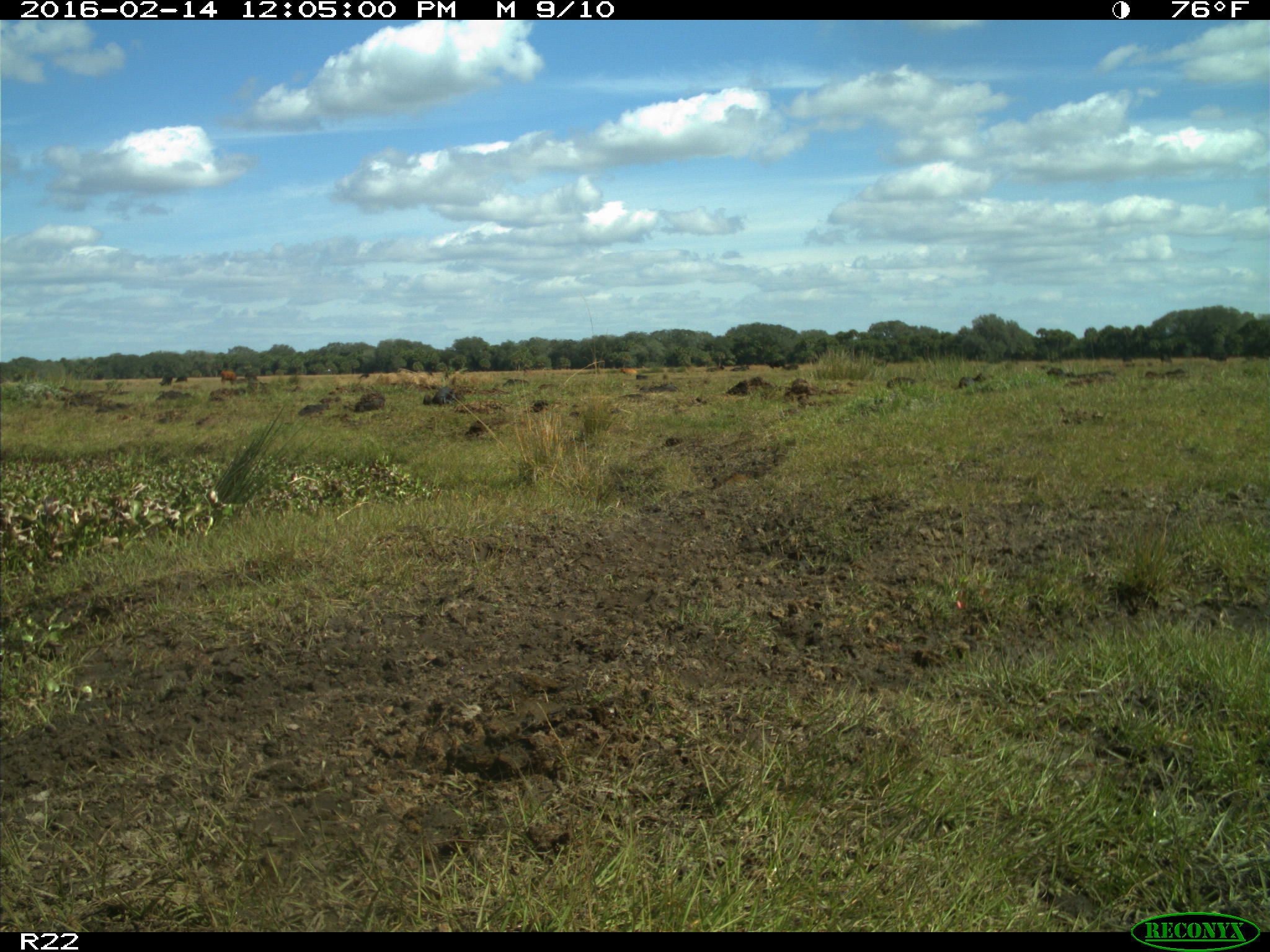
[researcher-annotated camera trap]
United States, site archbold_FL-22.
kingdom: Animalia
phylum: Chordata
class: Mammalia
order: Artiodactyla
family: Bovidae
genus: Bos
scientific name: Bos taurus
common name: domestic cow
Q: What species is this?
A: Bos taurus (domestic cow).